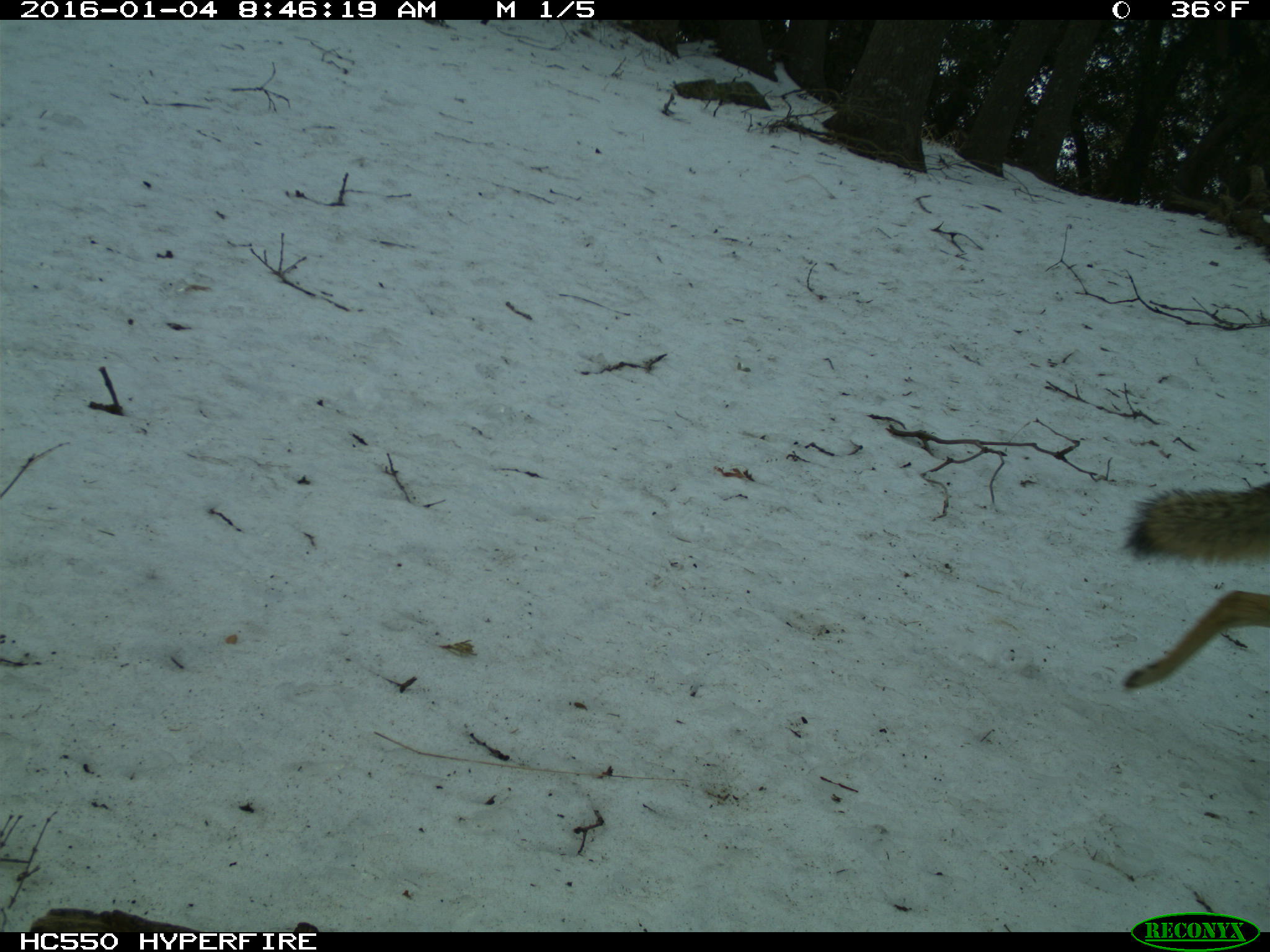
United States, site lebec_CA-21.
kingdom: Animalia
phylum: Chordata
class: Mammalia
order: Carnivora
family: Canidae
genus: Canis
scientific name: Canis latrans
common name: coyote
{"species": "Canis latrans (coyote)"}